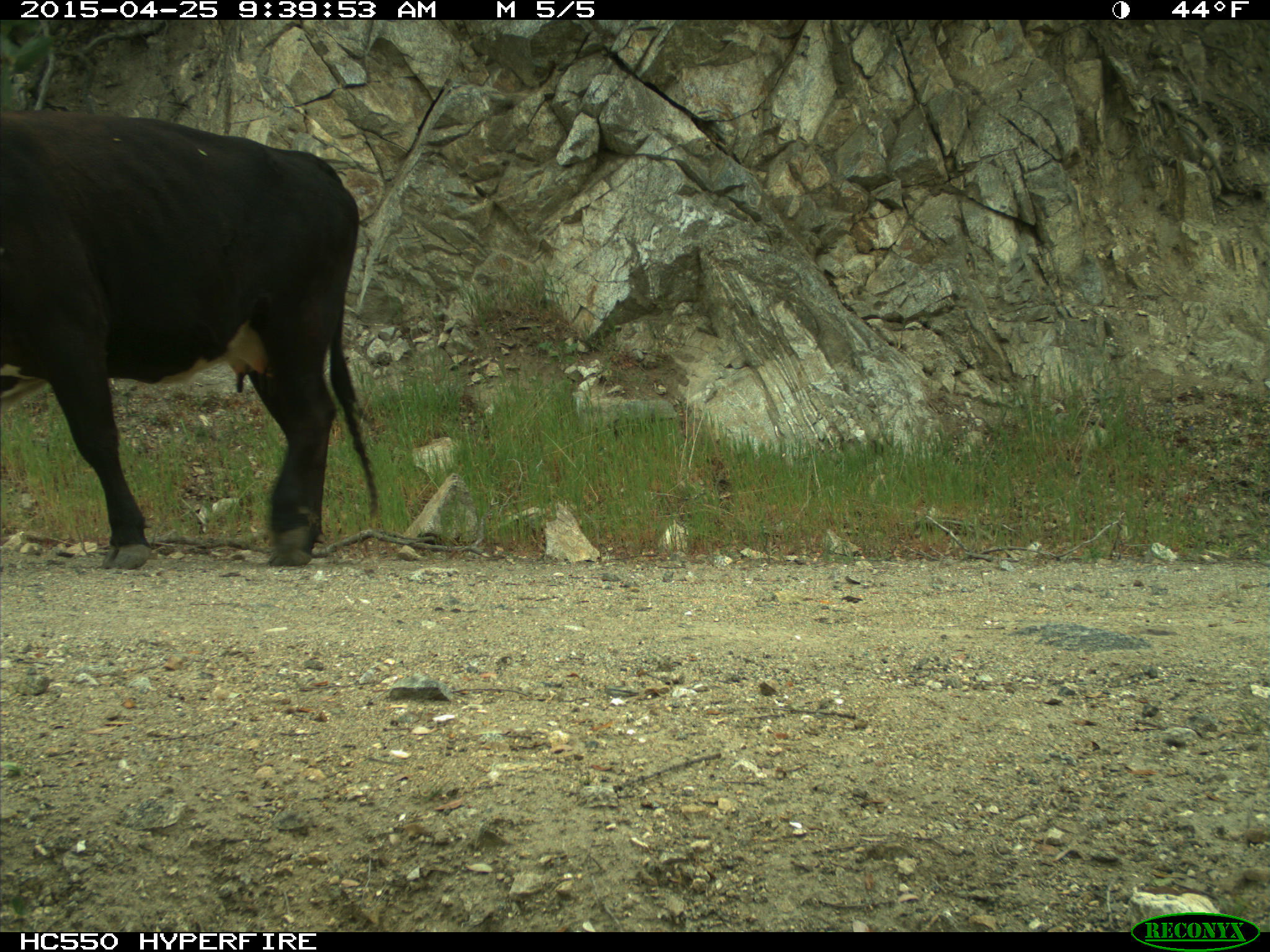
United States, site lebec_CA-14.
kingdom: Animalia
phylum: Chordata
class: Mammalia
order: Artiodactyla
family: Bovidae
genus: Bos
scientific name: Bos taurus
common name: domestic cow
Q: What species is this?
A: Bos taurus (domestic cow).